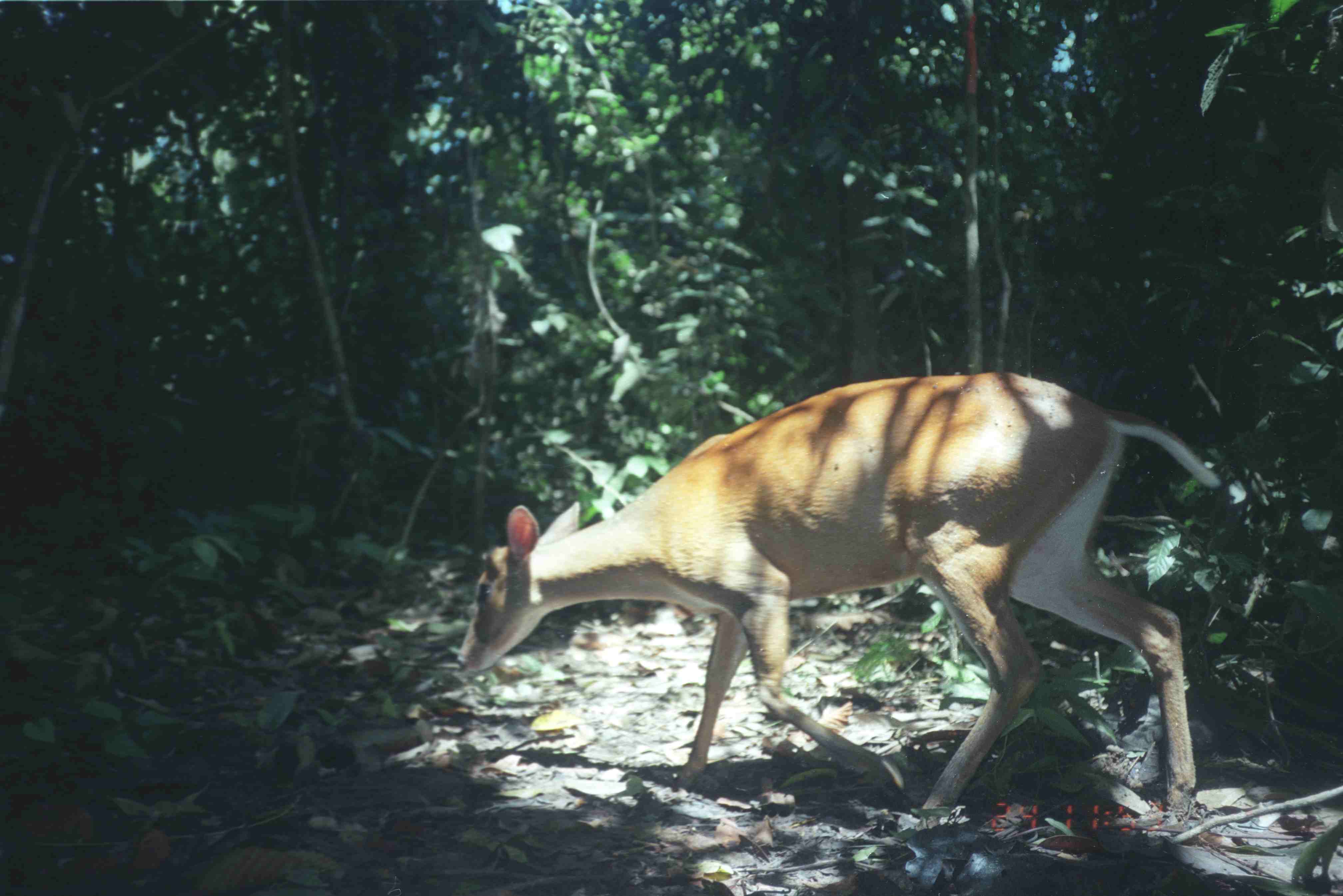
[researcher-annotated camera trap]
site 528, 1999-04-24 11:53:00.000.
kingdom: Animalia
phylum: Chordata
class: Mammalia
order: Artiodactyla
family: Cervidae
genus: Muntiacus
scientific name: Muntiacus muntjak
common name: southern red muntjac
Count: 1.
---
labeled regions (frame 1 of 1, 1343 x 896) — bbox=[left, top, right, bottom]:
muntiacus muntjak: bbox=[454, 366, 1222, 823]